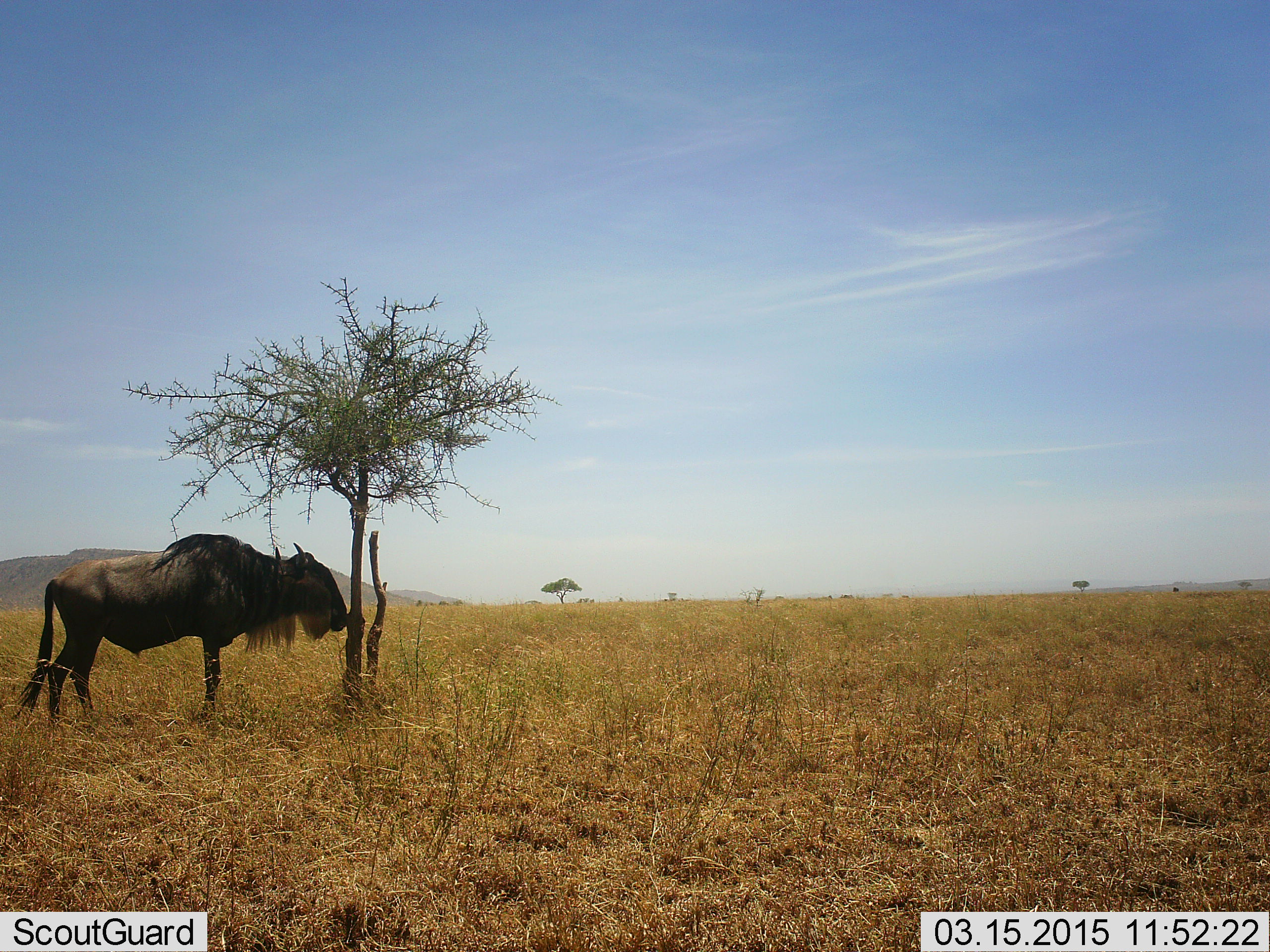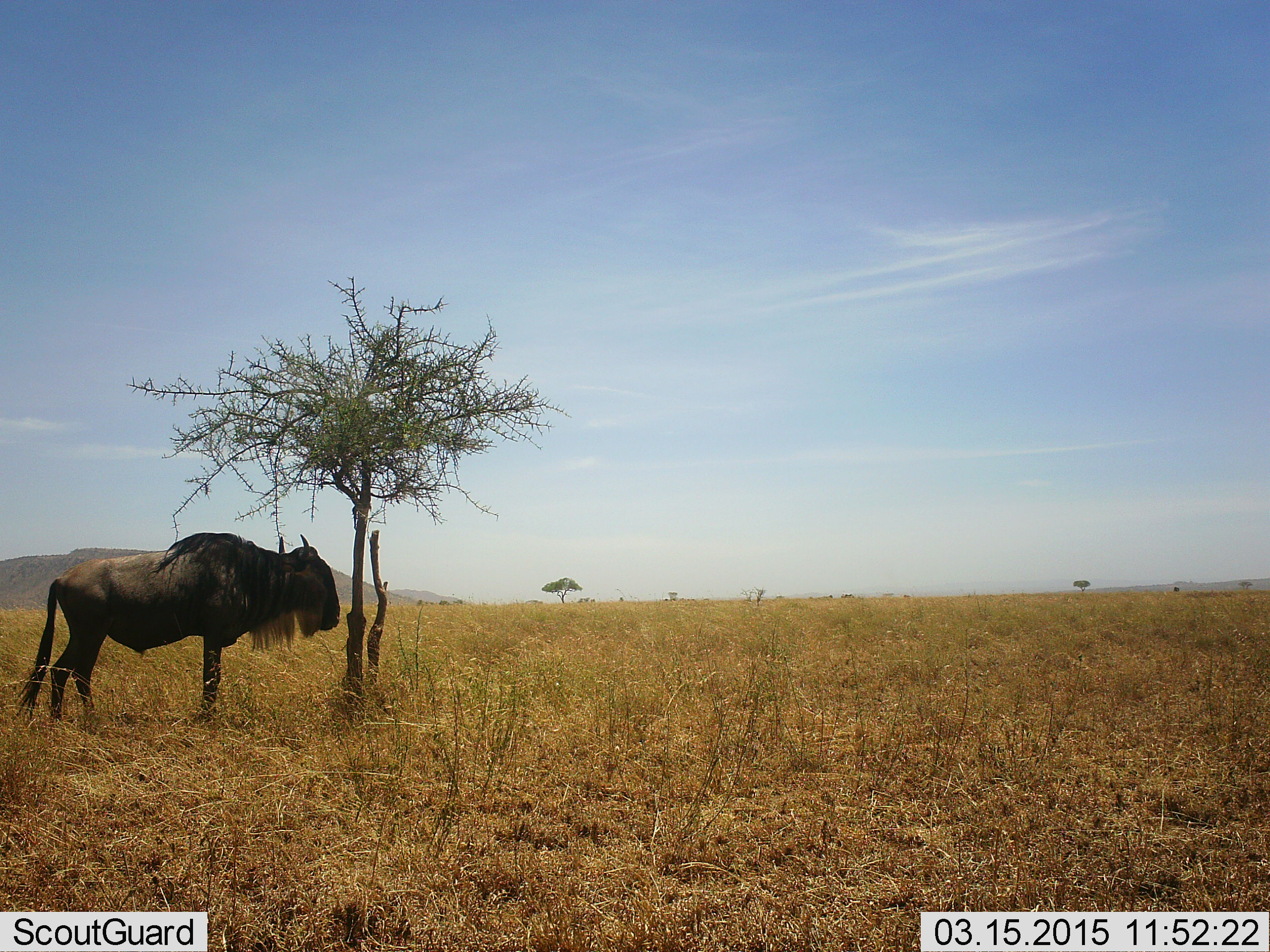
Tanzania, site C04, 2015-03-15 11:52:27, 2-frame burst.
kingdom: Animalia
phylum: Chordata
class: Mammalia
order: Artiodactyla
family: Bovidae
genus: Connochaetes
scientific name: Connochaetes taurinus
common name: blue wildebeest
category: wildebeest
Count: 1.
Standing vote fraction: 100%.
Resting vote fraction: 0%.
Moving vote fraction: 0%.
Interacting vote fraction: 0%.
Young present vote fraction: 0%.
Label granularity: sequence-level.